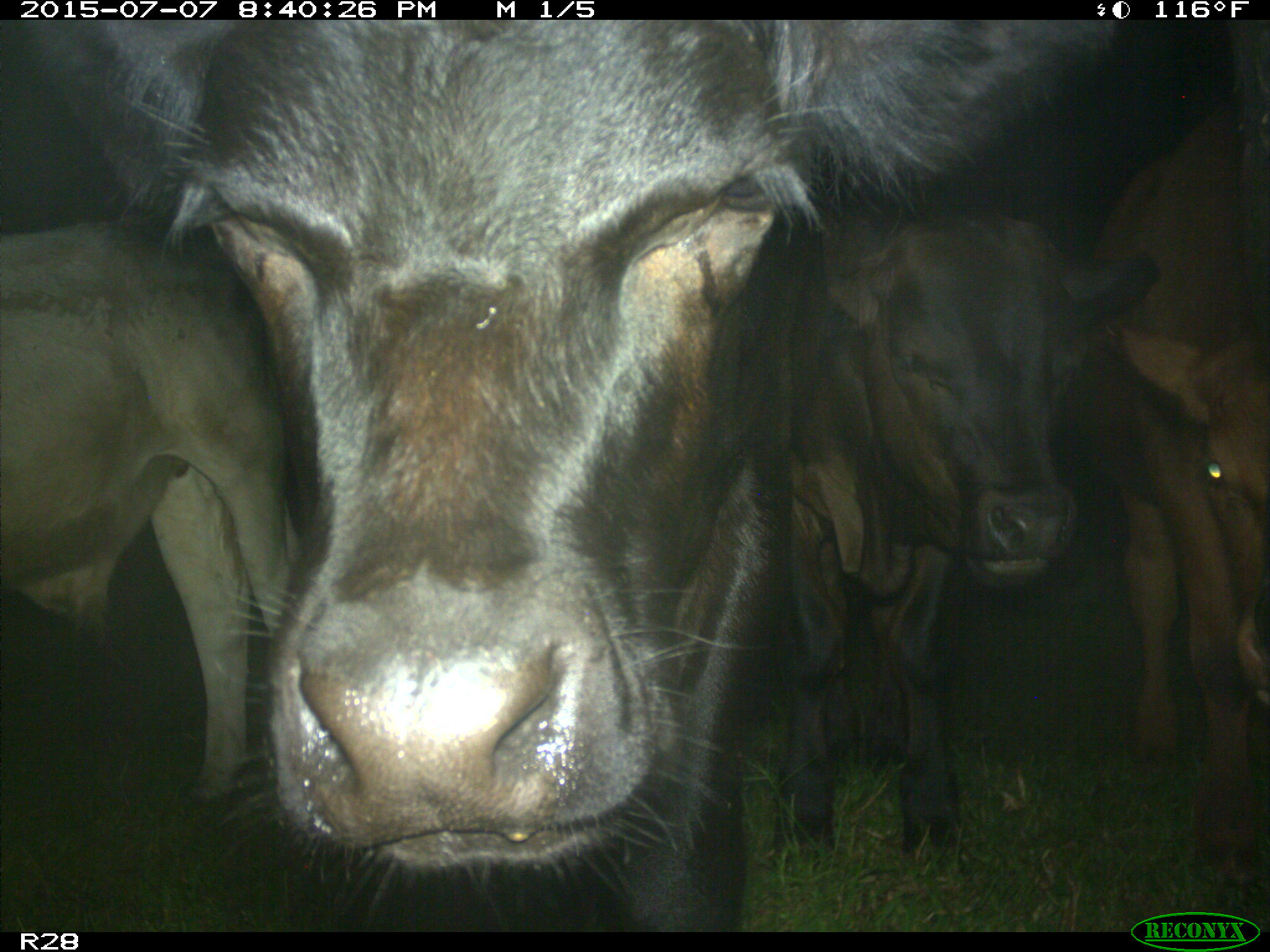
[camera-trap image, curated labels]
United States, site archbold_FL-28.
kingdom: Animalia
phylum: Chordata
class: Mammalia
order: Artiodactyla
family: Bovidae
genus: Bos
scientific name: Bos taurus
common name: domestic cow